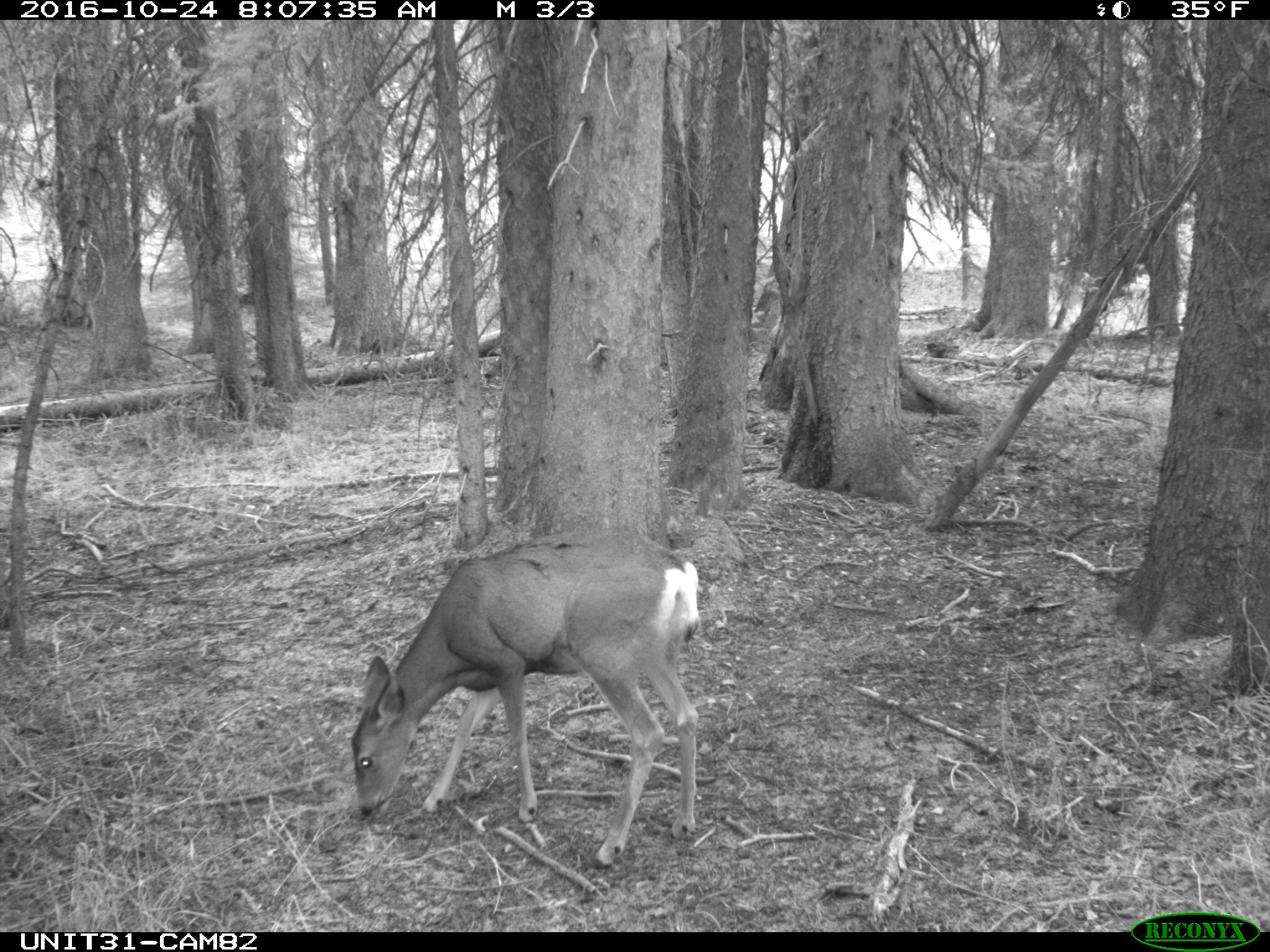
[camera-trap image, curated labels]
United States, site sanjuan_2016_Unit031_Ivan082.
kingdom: Animalia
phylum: Chordata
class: Mammalia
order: Artiodactyla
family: Cervidae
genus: Odocoileus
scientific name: Odocoileus hemionus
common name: mule deer